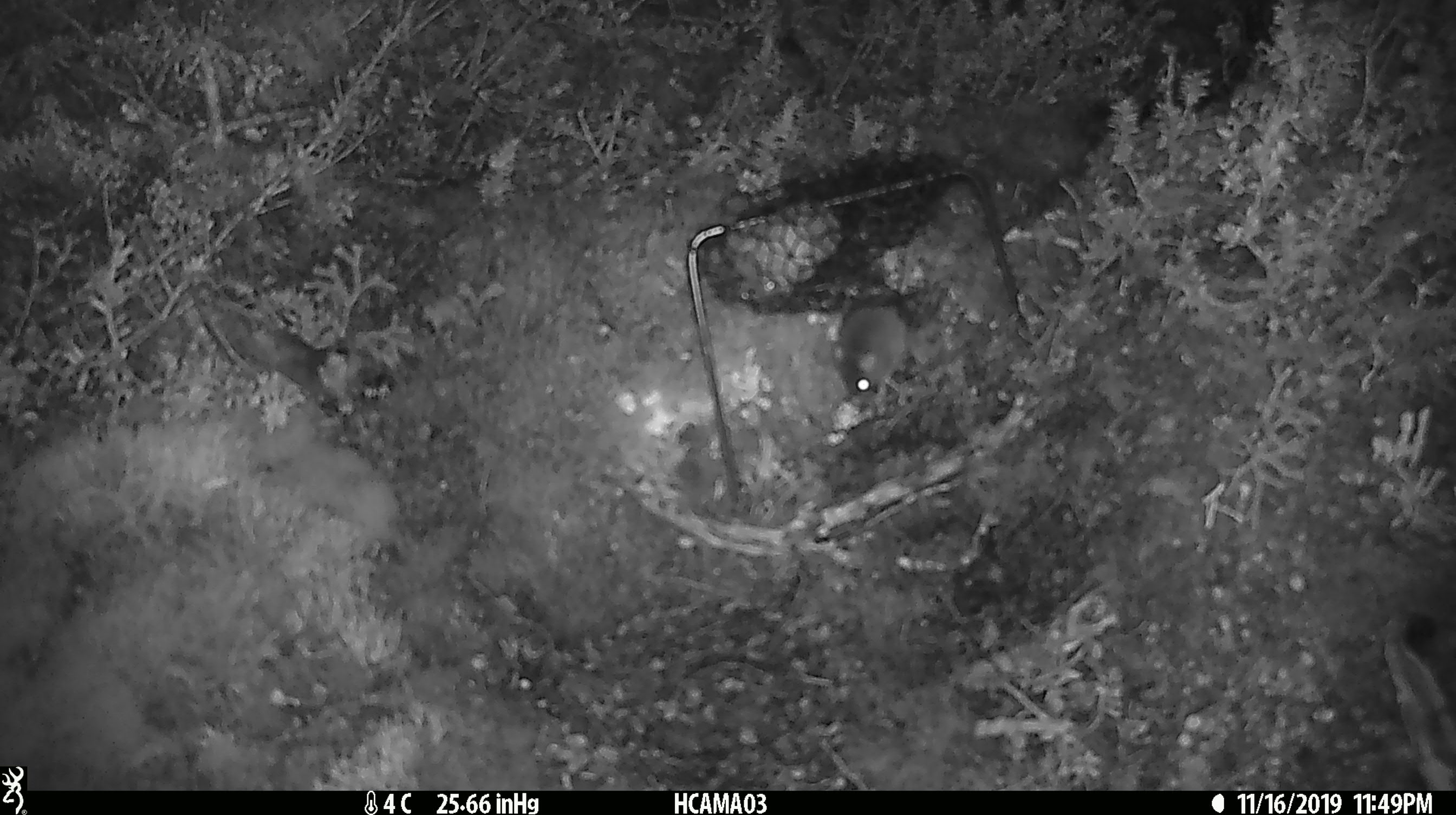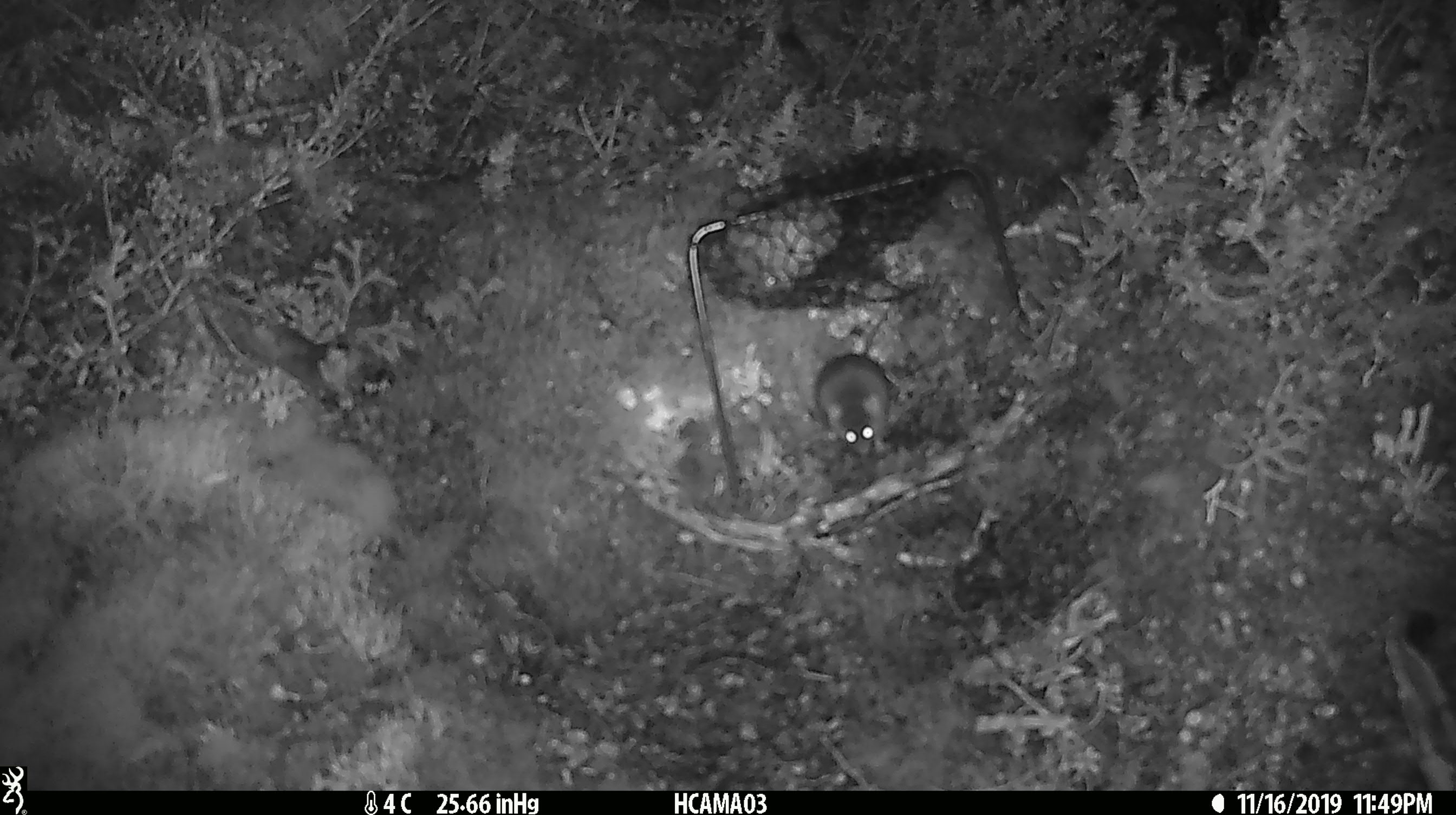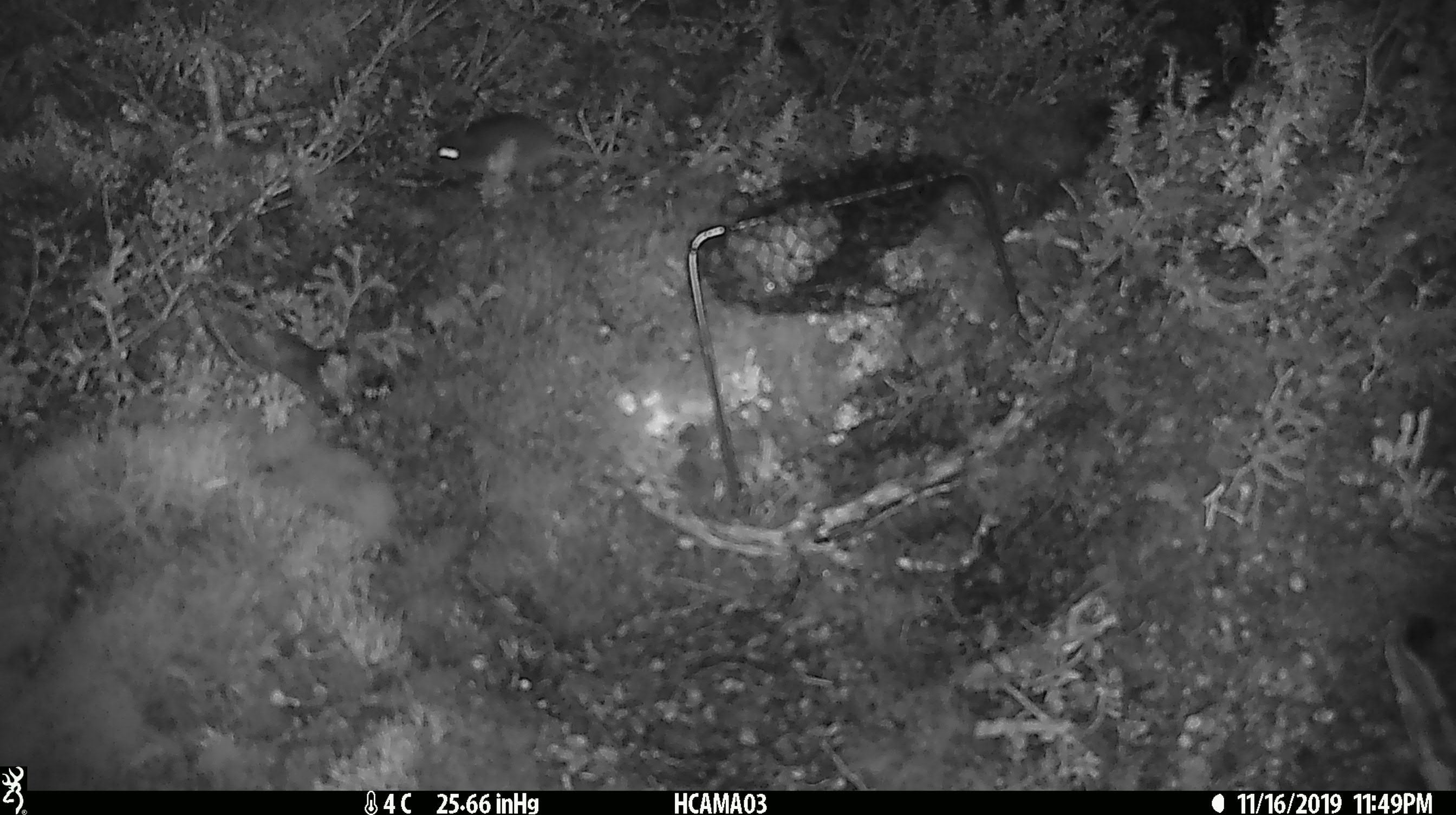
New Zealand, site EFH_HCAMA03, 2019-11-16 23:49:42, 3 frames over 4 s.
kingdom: Animalia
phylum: Chordata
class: Mammalia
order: Rodentia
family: Muridae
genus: Mus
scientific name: Mus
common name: mouse